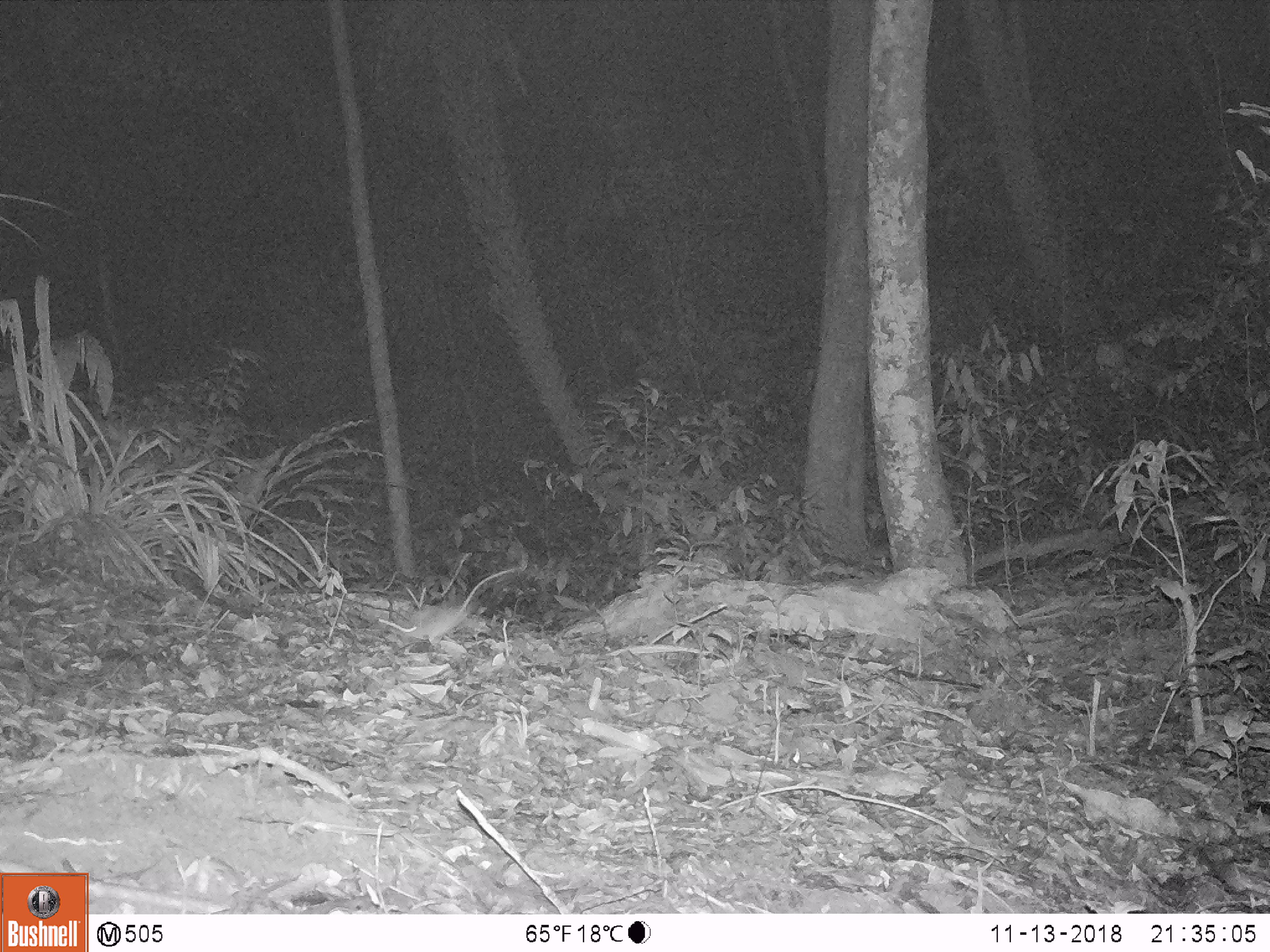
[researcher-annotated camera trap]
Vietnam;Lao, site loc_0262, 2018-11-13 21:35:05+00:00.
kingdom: Animalia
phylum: Chordata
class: Mammalia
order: Rodentia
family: Muridae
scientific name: Muridae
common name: old-world mice and rats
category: unidentified murid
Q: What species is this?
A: Unidentified murid (old-world mice and rats) (Muridae).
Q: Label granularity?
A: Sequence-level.